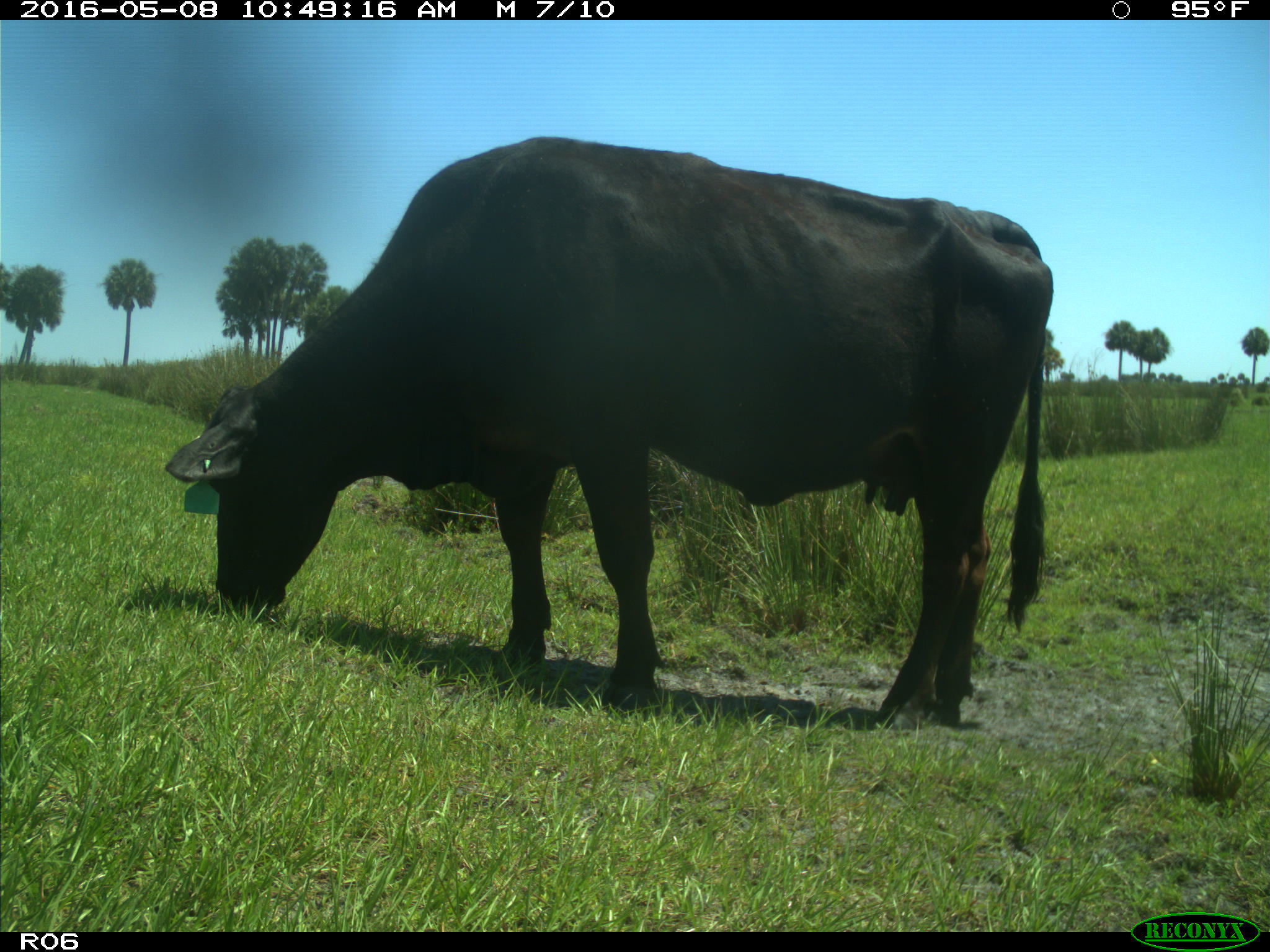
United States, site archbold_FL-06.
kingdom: Animalia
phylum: Chordata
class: Mammalia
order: Artiodactyla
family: Bovidae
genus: Bos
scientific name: Bos taurus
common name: domestic cow